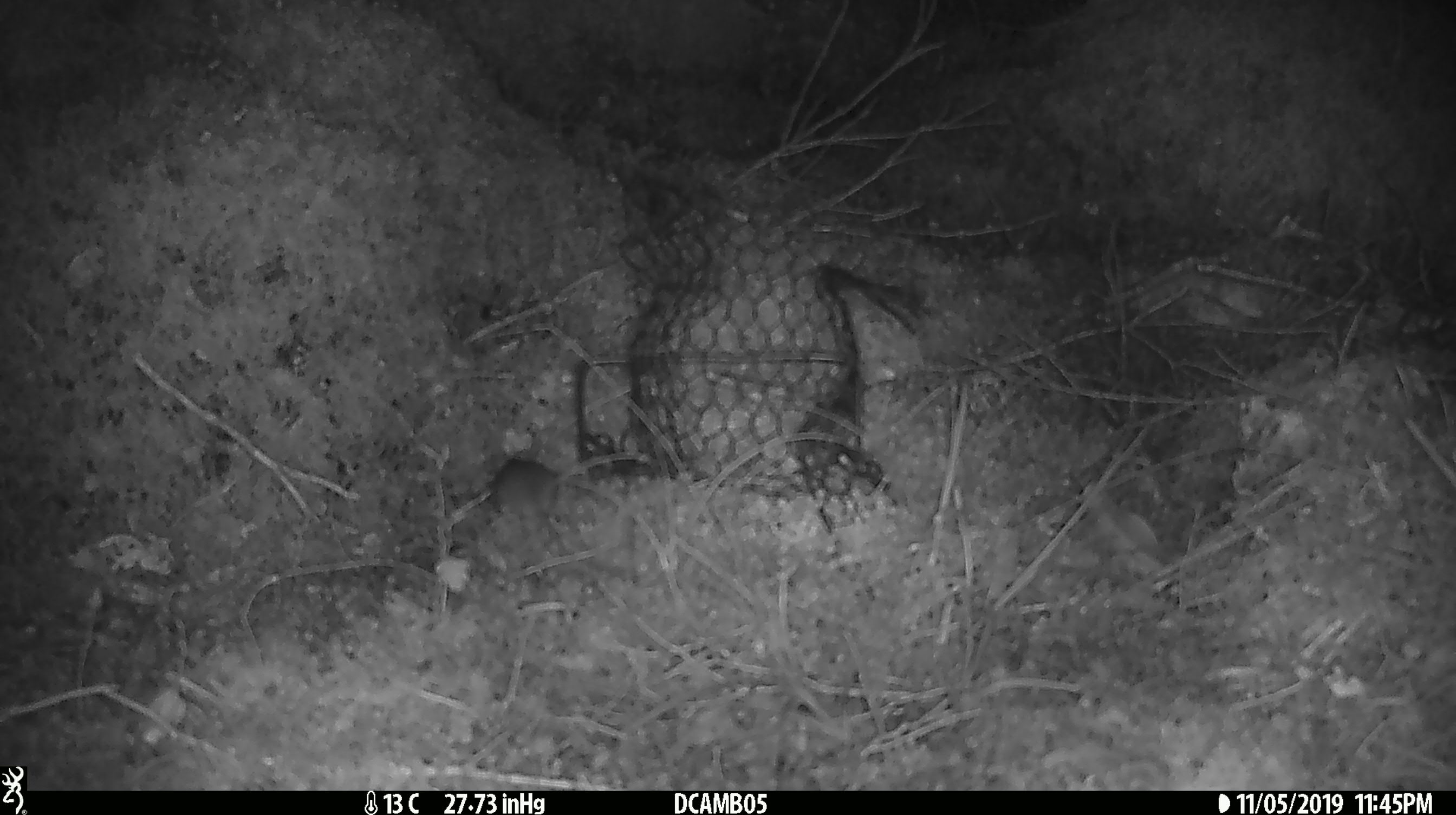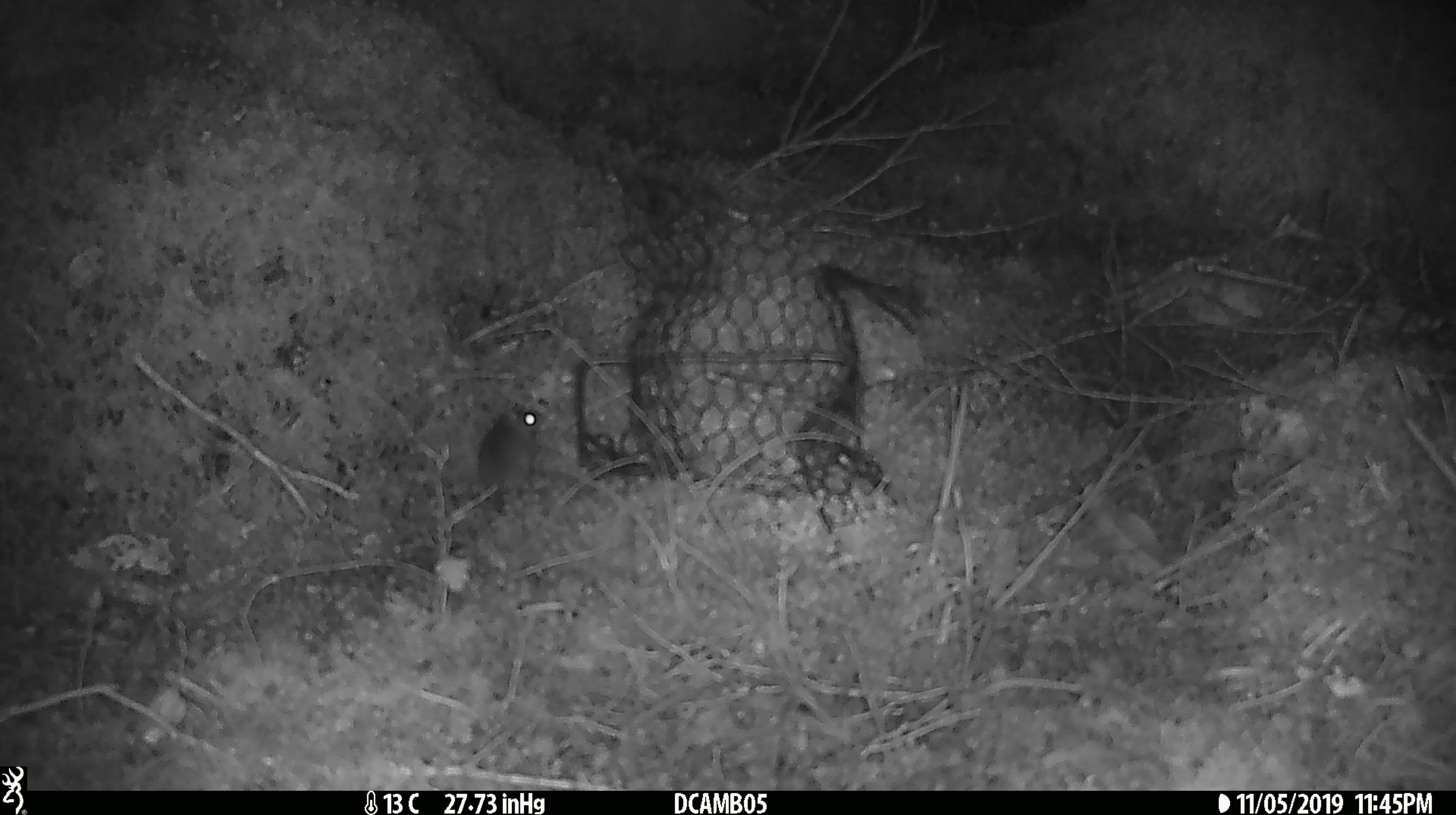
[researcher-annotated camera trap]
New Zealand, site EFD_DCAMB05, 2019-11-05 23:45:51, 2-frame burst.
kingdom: Animalia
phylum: Chordata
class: Mammalia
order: Rodentia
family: Muridae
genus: Mus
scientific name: Mus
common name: mouse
Mouse (Mus).